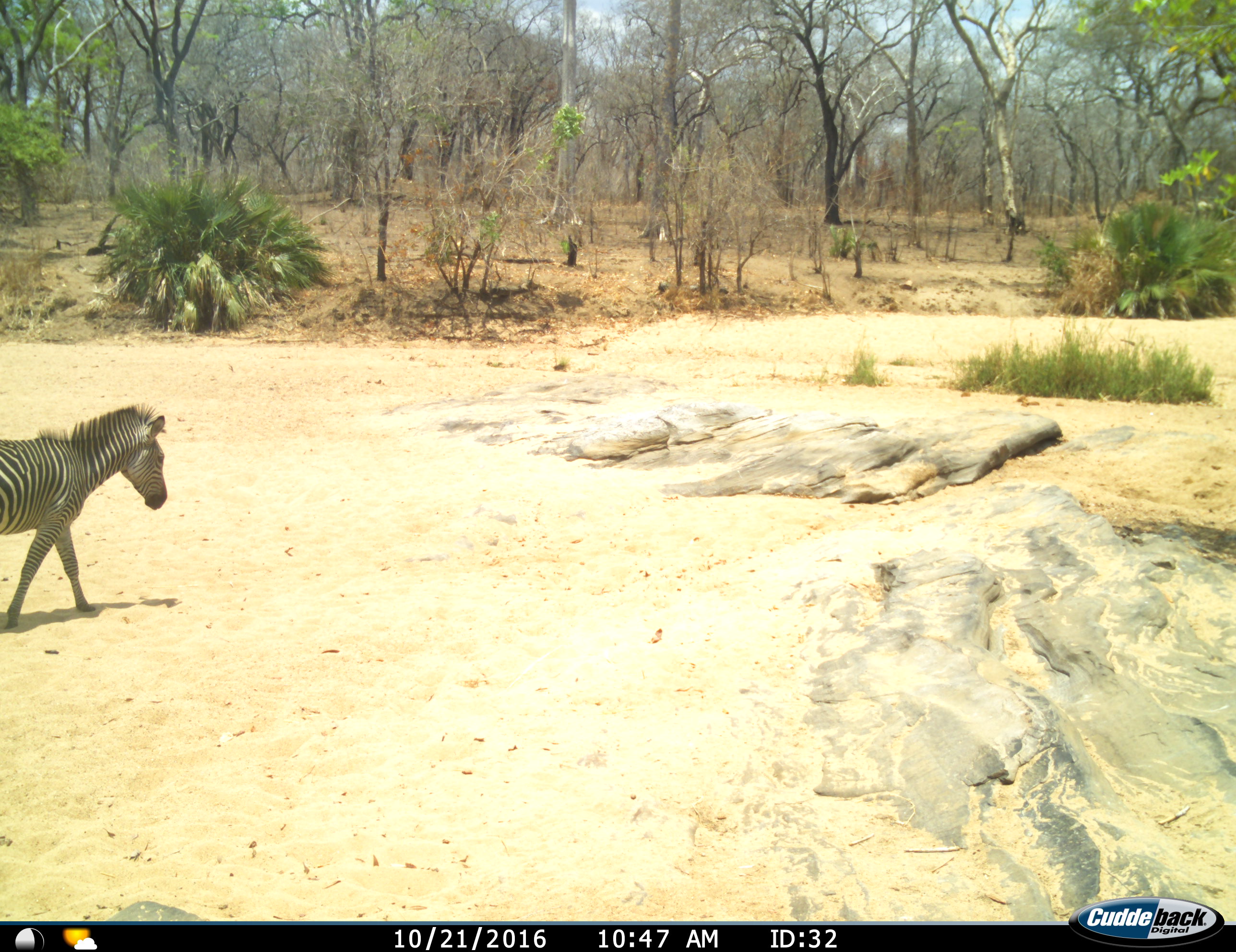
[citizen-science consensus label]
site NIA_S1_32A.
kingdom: Animalia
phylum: Chordata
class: Mammalia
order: Perissodactyla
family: Equidae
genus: Equus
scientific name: Equus quagga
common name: plains zebra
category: zebraplains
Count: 1.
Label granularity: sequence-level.